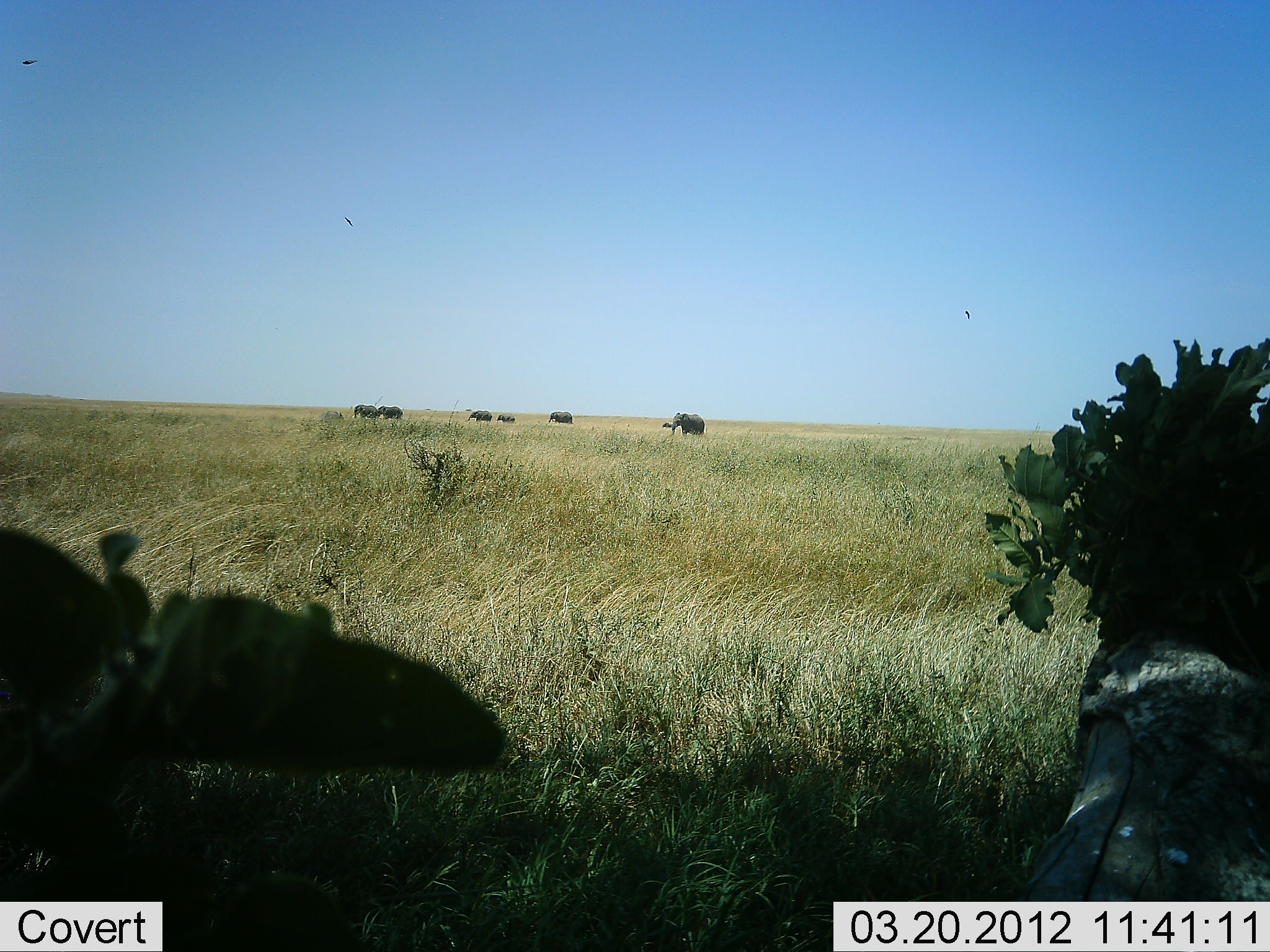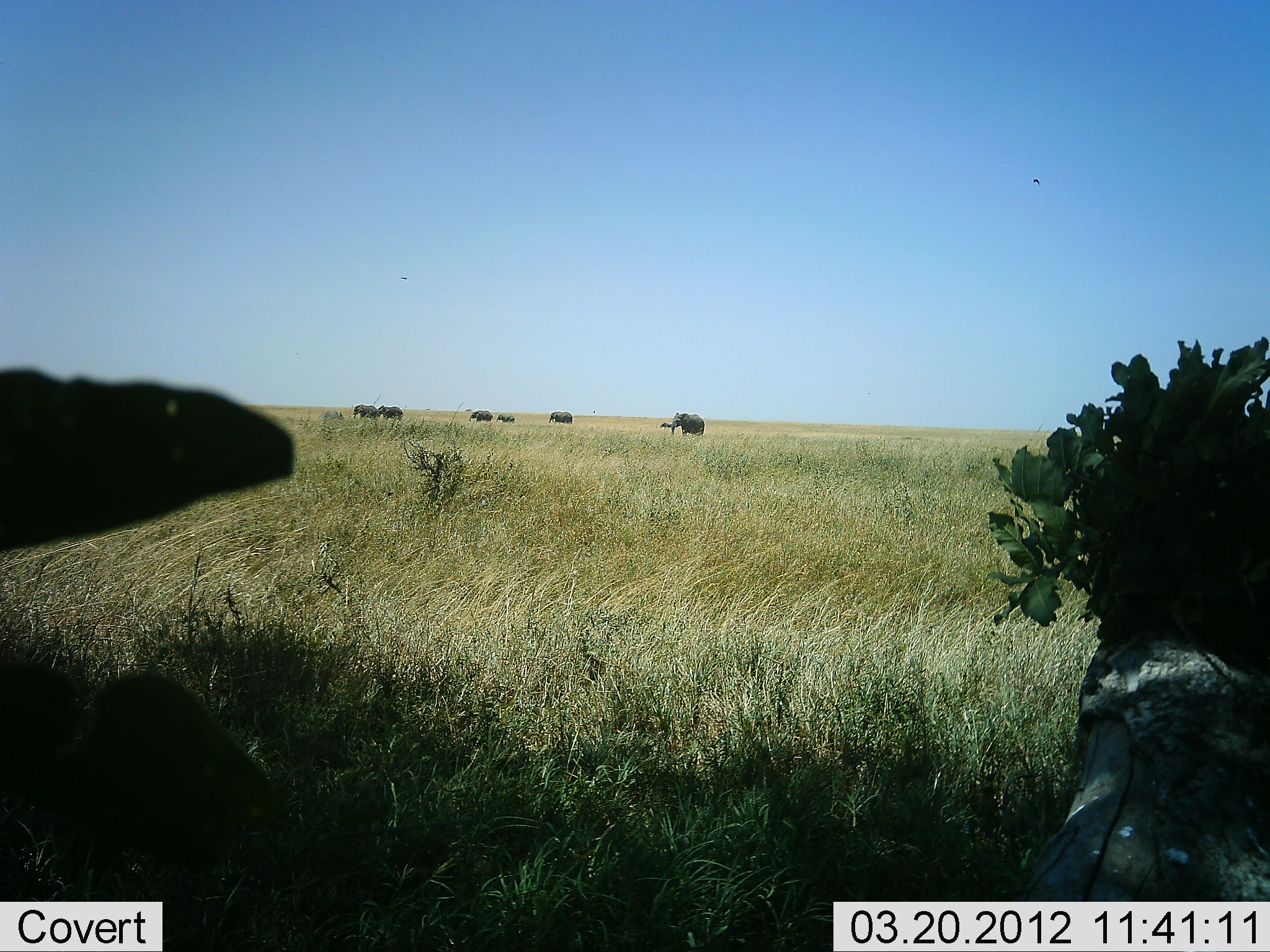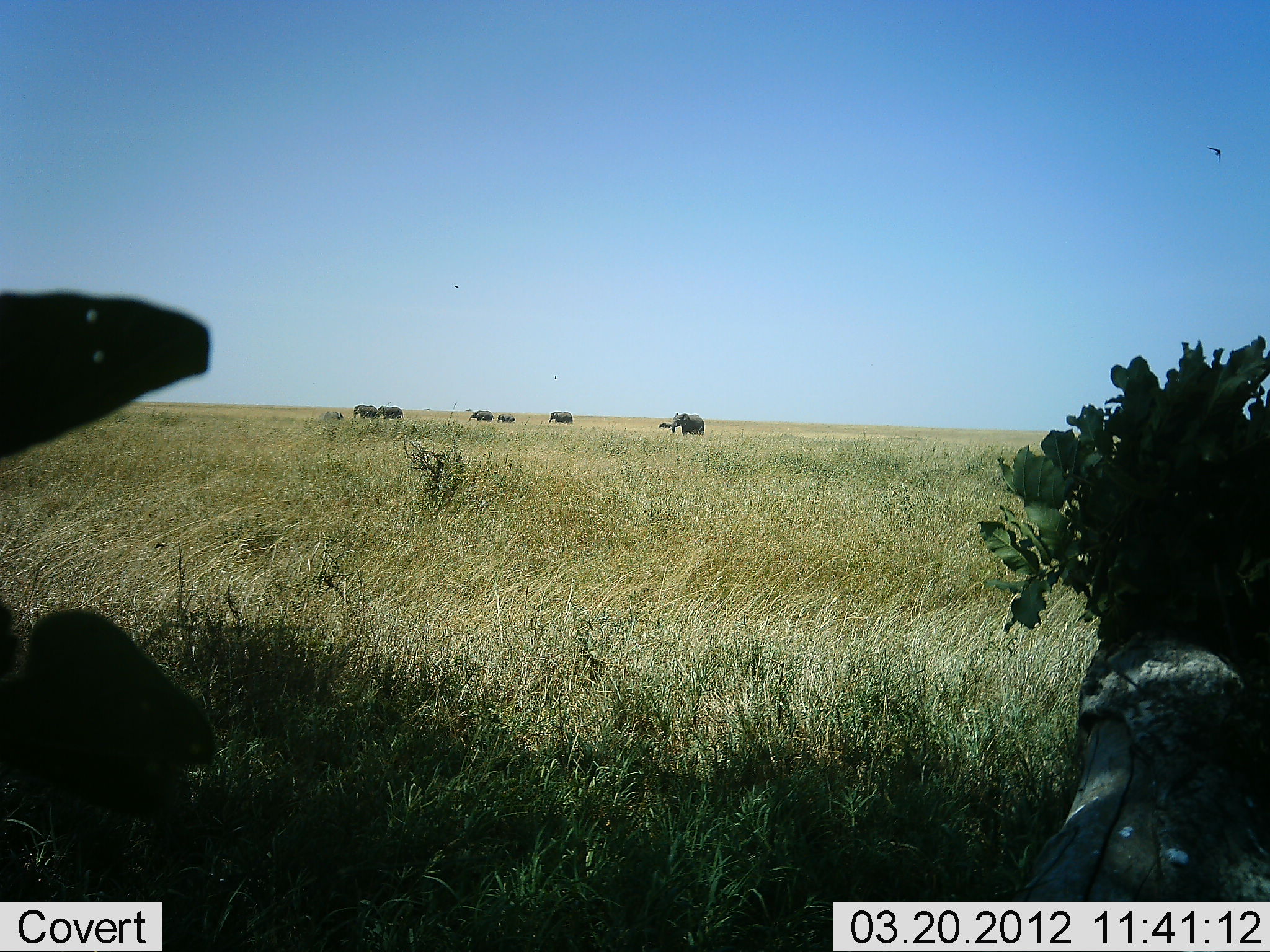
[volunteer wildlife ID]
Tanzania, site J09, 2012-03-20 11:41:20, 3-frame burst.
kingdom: Animalia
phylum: Chordata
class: Mammalia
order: Proboscidea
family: Elephantidae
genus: Loxodonta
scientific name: Loxodonta africana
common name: african bush elephant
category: elephant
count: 6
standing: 65%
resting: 0%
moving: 48%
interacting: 4%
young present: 48%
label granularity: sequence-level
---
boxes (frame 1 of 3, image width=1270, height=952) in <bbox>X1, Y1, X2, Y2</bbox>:
animal: <bbox>669, 410, 707, 439</bbox>; <bbox>352, 403, 379, 421</bbox>; <bbox>547, 409, 574, 426</bbox>; <bbox>375, 404, 404, 419</bbox>; <bbox>465, 409, 493, 424</bbox>; <bbox>496, 412, 517, 424</bbox>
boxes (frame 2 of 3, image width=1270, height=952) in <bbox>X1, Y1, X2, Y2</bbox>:
animal: <bbox>670, 411, 706, 436</bbox>; <bbox>375, 404, 405, 421</bbox>; <bbox>352, 403, 378, 421</bbox>; <bbox>548, 410, 573, 426</bbox>; <bbox>468, 410, 494, 423</bbox>; <bbox>495, 412, 516, 425</bbox>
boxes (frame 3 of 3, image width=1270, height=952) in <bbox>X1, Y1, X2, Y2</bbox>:
animal: <bbox>671, 411, 706, 437</bbox>; <bbox>373, 404, 405, 420</bbox>; <bbox>467, 409, 496, 424</bbox>; <bbox>352, 403, 378, 419</bbox>; <bbox>548, 411, 574, 426</bbox>; <bbox>496, 413, 516, 424</bbox>